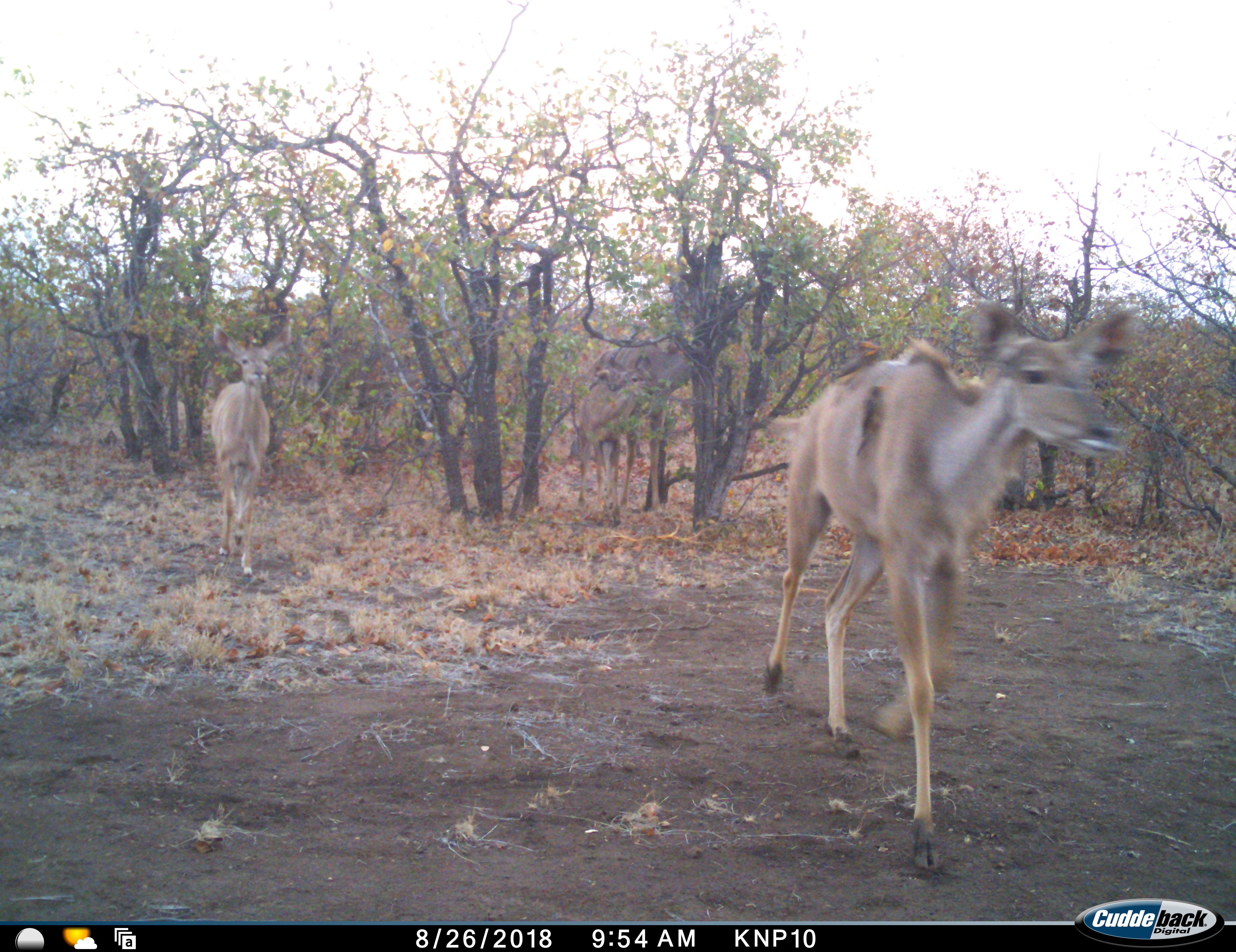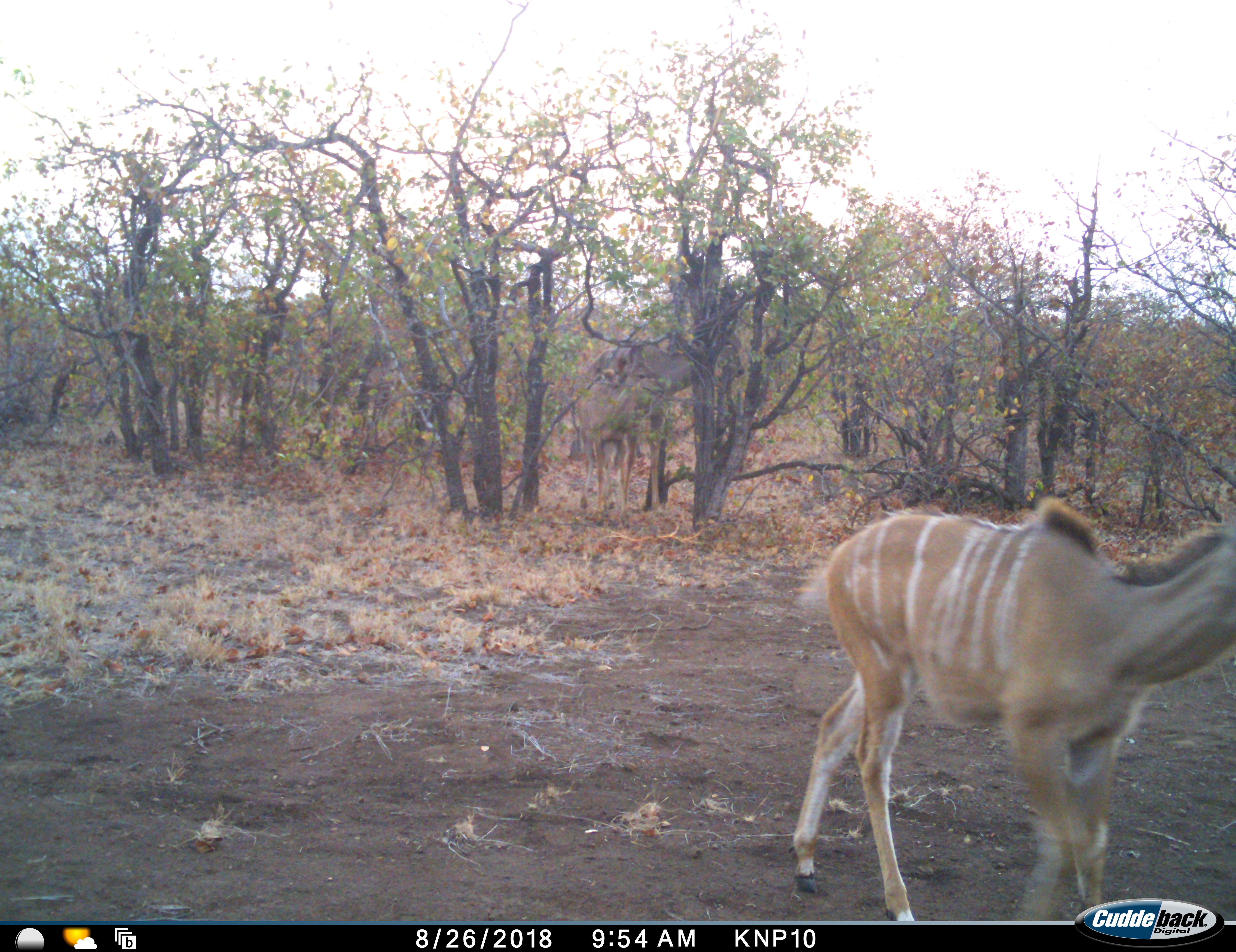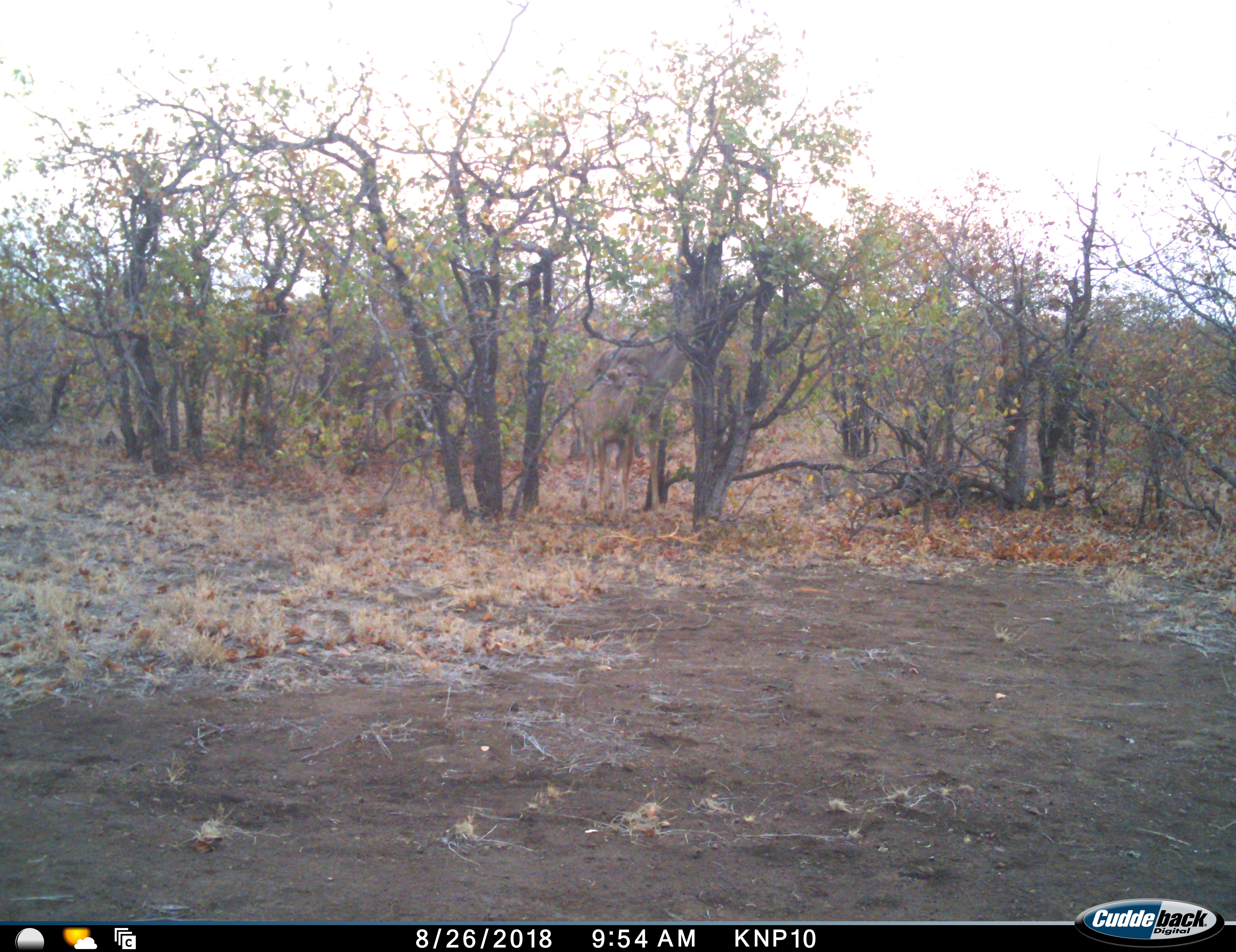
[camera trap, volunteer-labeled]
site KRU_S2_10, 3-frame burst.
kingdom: Animalia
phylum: Chordata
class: Mammalia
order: Artiodactyla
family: Bovidae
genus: Tragelaphus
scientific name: Tragelaphus angasii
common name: nyala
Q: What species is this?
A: Nyala (Tragelaphus angasii).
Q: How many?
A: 3.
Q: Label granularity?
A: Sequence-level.